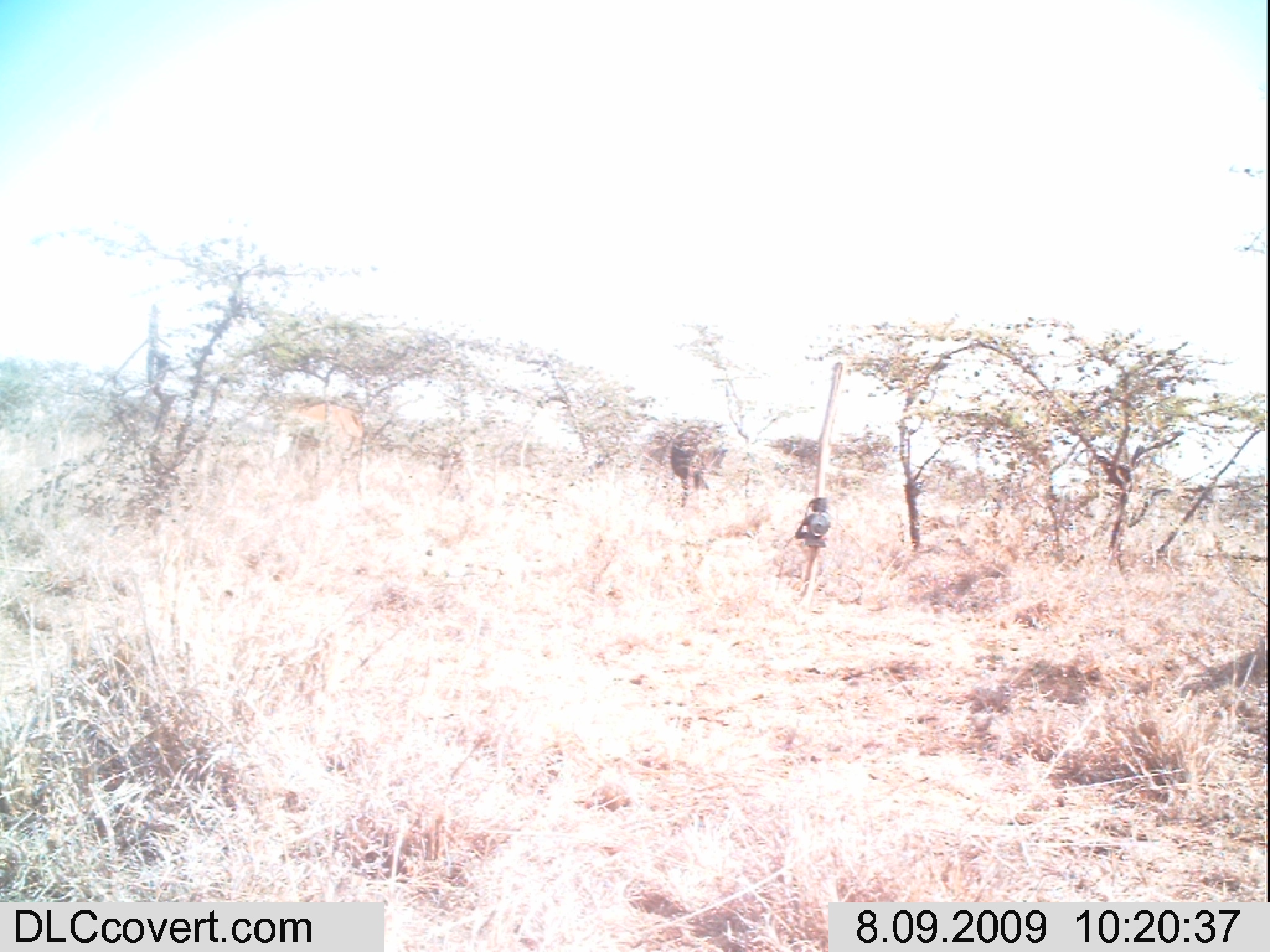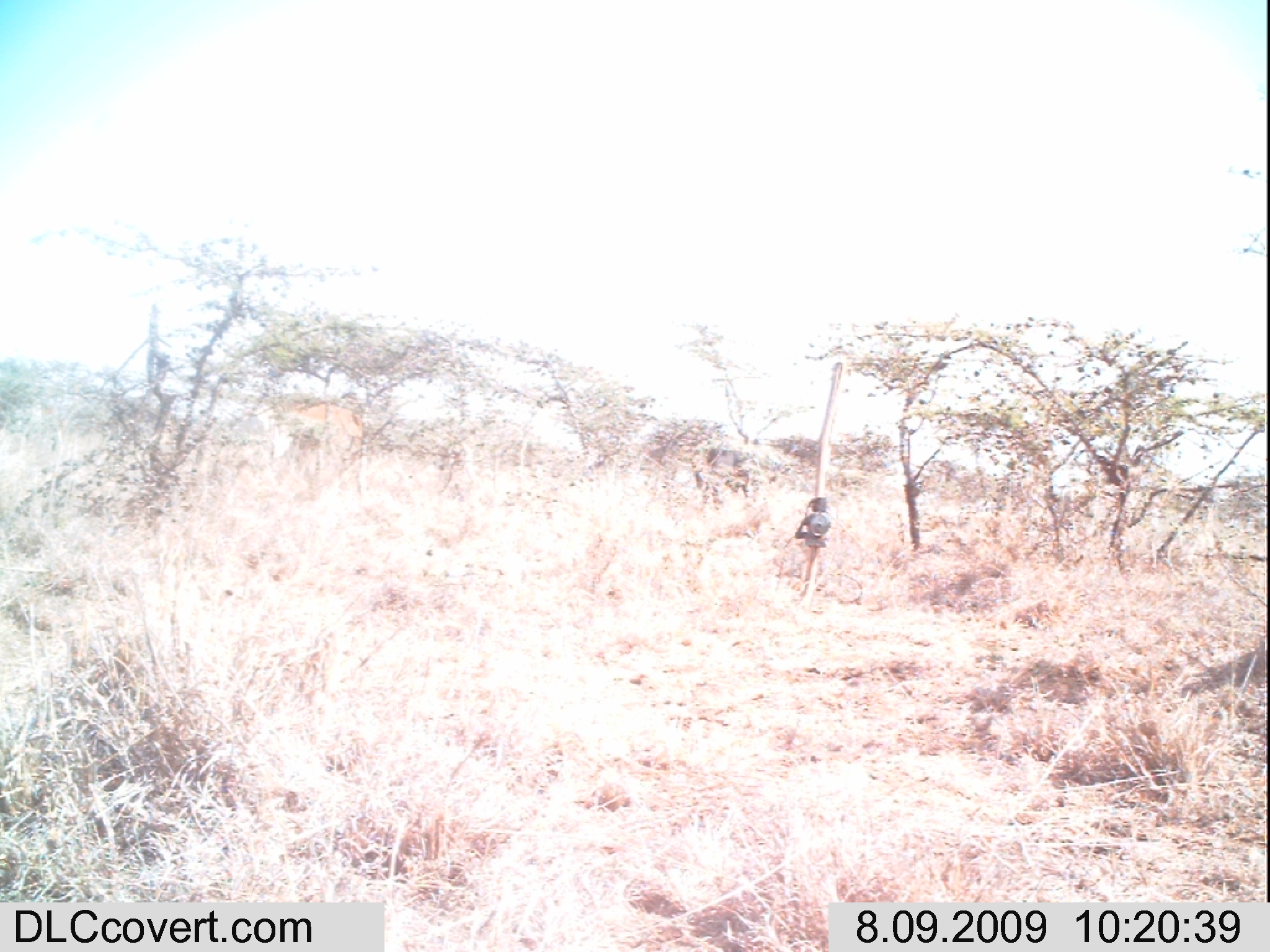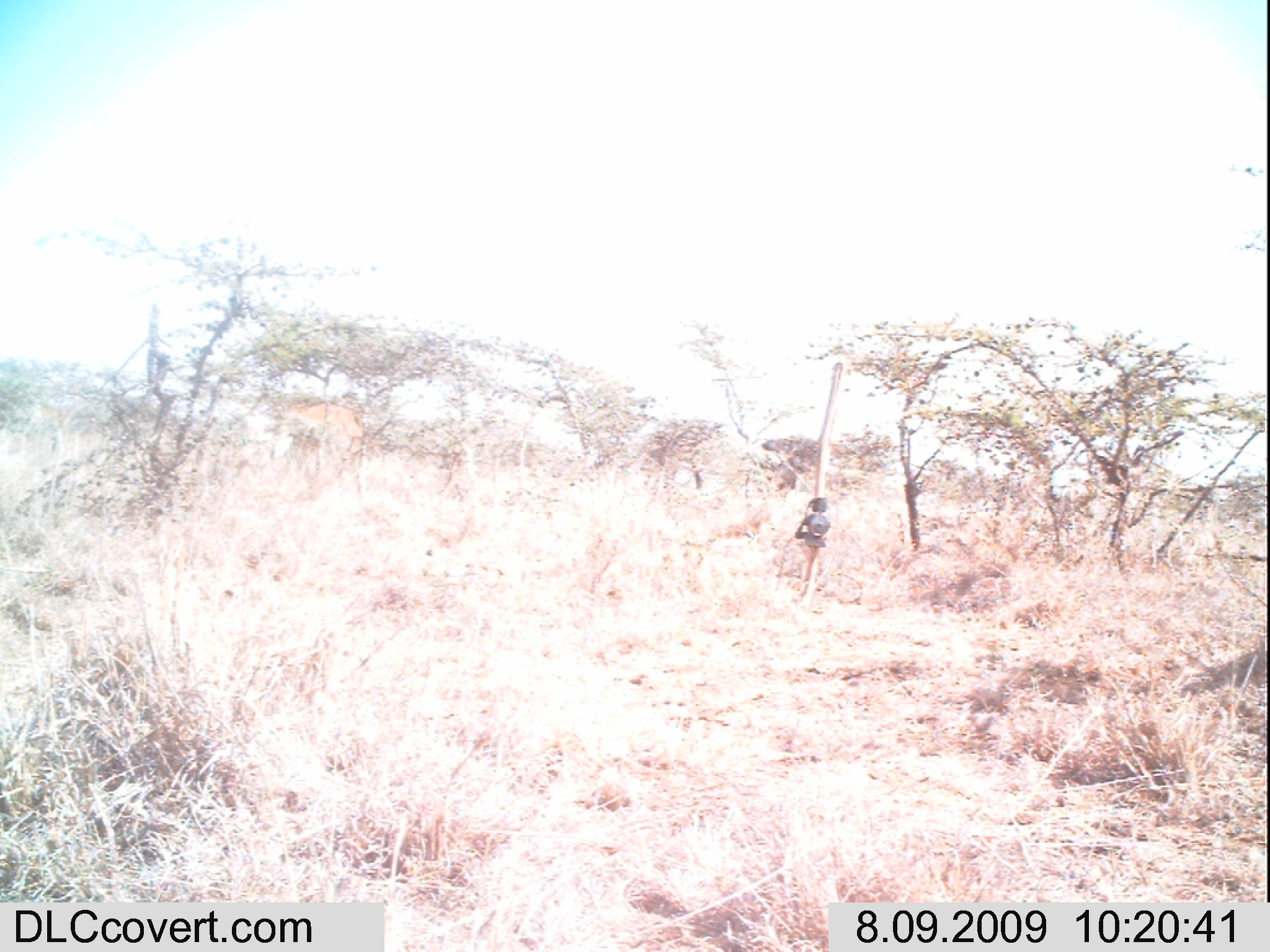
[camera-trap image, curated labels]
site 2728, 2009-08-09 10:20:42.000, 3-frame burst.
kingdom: Animalia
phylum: Chordata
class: Mammalia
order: Artiodactyla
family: Bovidae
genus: Bos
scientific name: Bos taurus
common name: domestic cattle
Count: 3.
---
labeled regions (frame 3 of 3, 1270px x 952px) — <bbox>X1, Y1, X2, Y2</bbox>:
bos taurus: <bbox>274, 399, 363, 450</bbox>